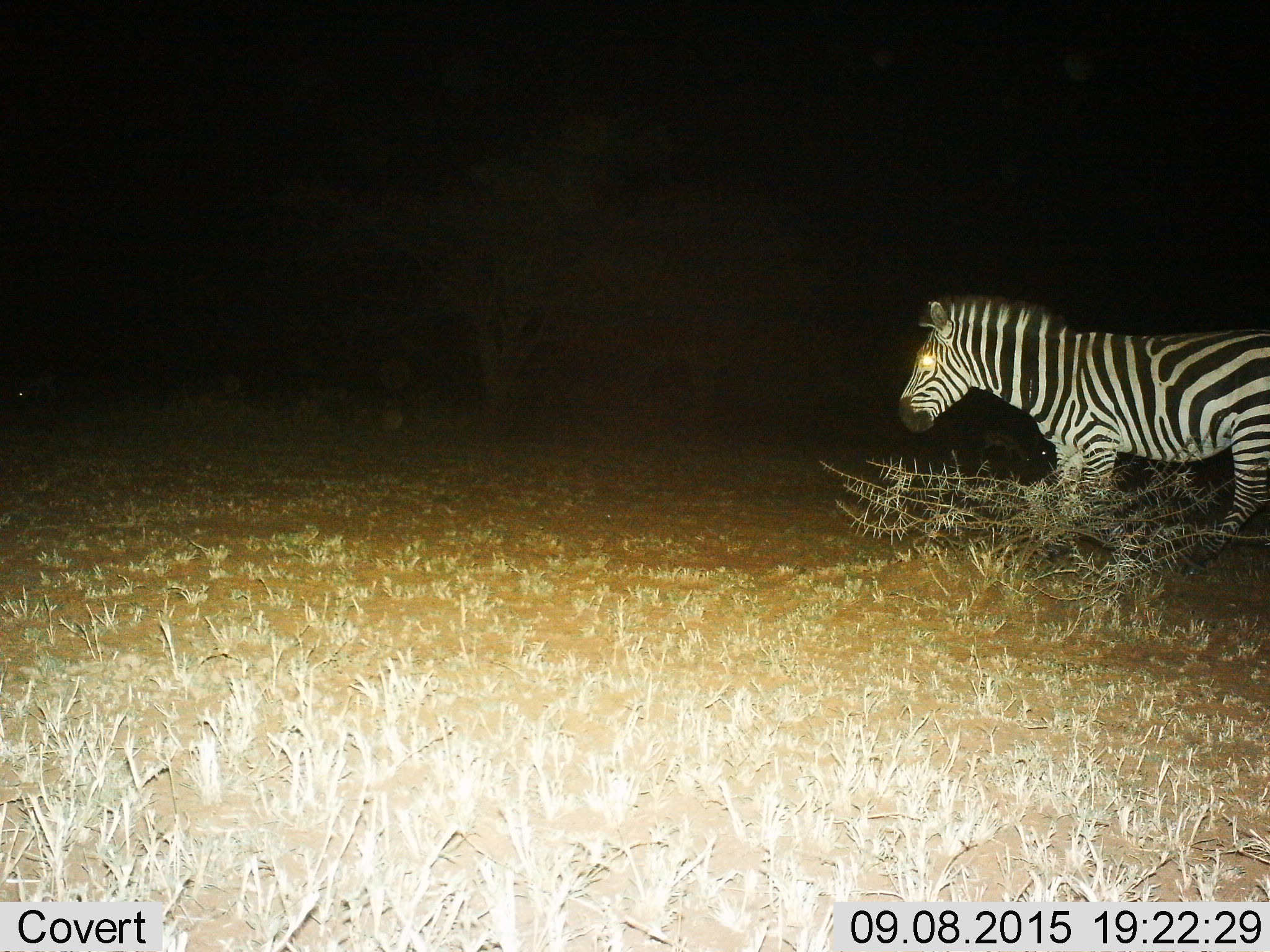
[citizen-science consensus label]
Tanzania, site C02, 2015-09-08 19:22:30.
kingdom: Animalia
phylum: Chordata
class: Mammalia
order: Perissodactyla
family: Equidae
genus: Equus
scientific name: Equus quagga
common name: plains zebra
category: zebra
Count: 1.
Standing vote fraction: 45%.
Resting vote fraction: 5%.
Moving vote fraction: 55%.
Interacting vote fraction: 0%.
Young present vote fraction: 0%.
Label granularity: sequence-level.